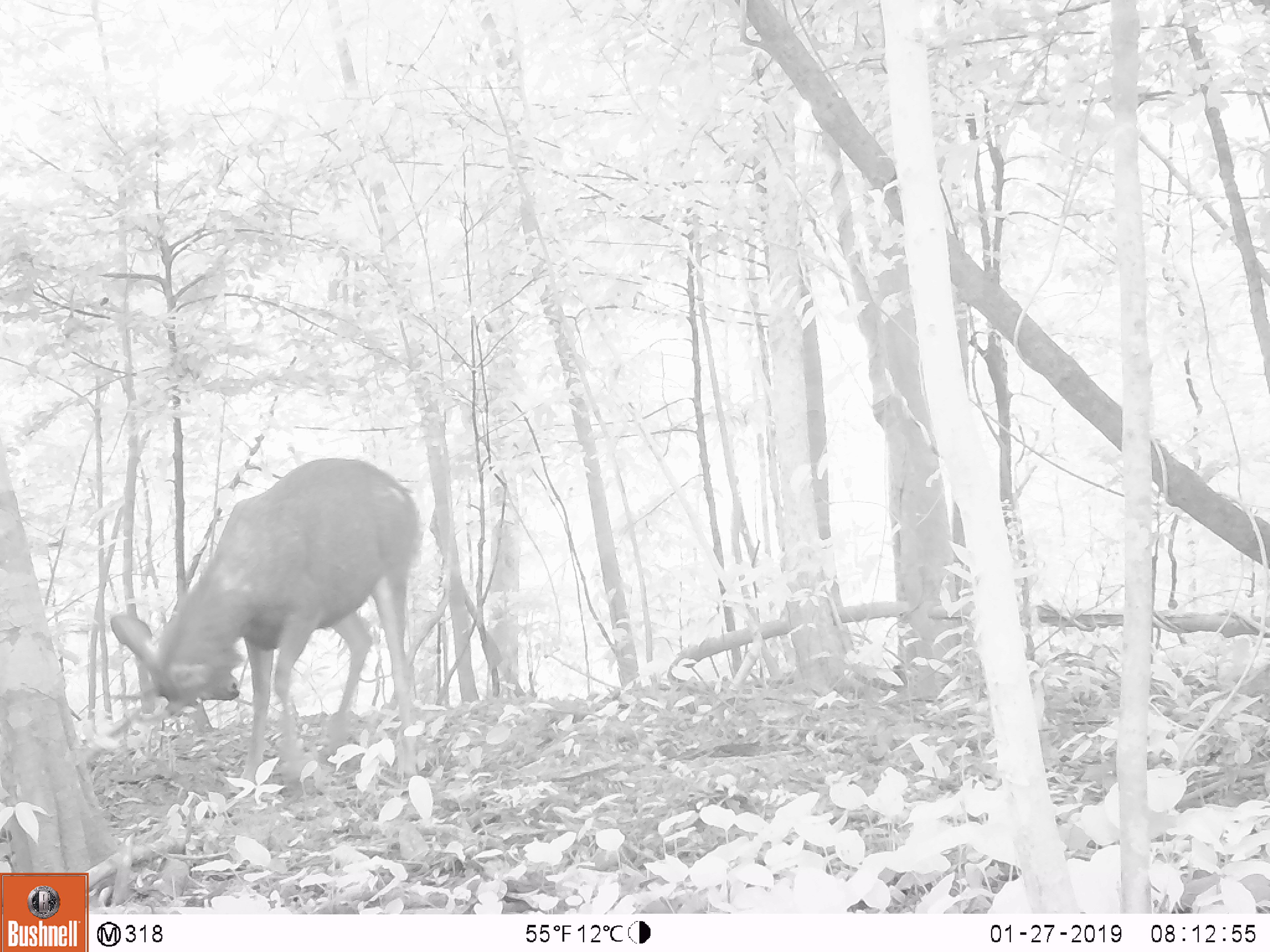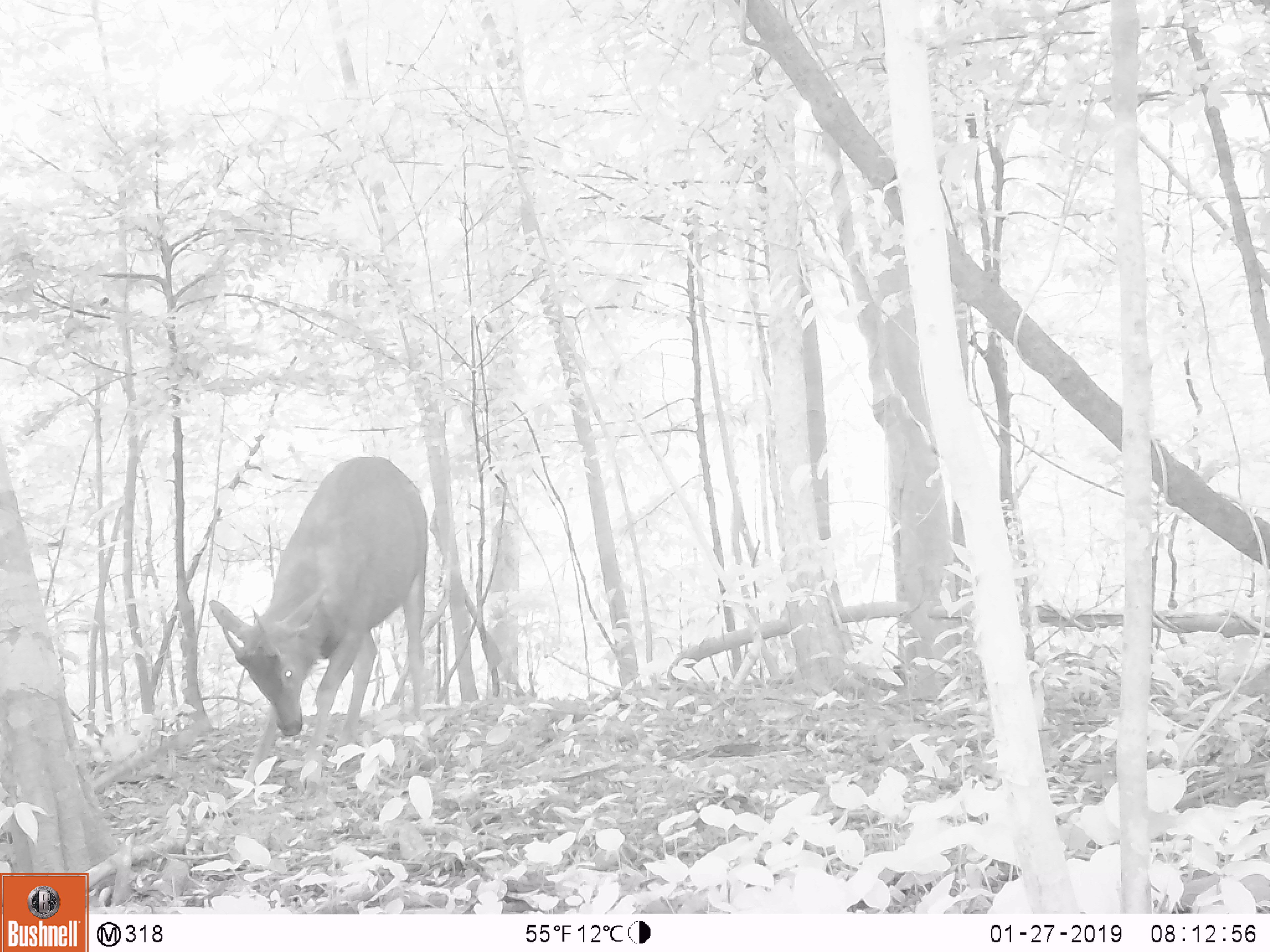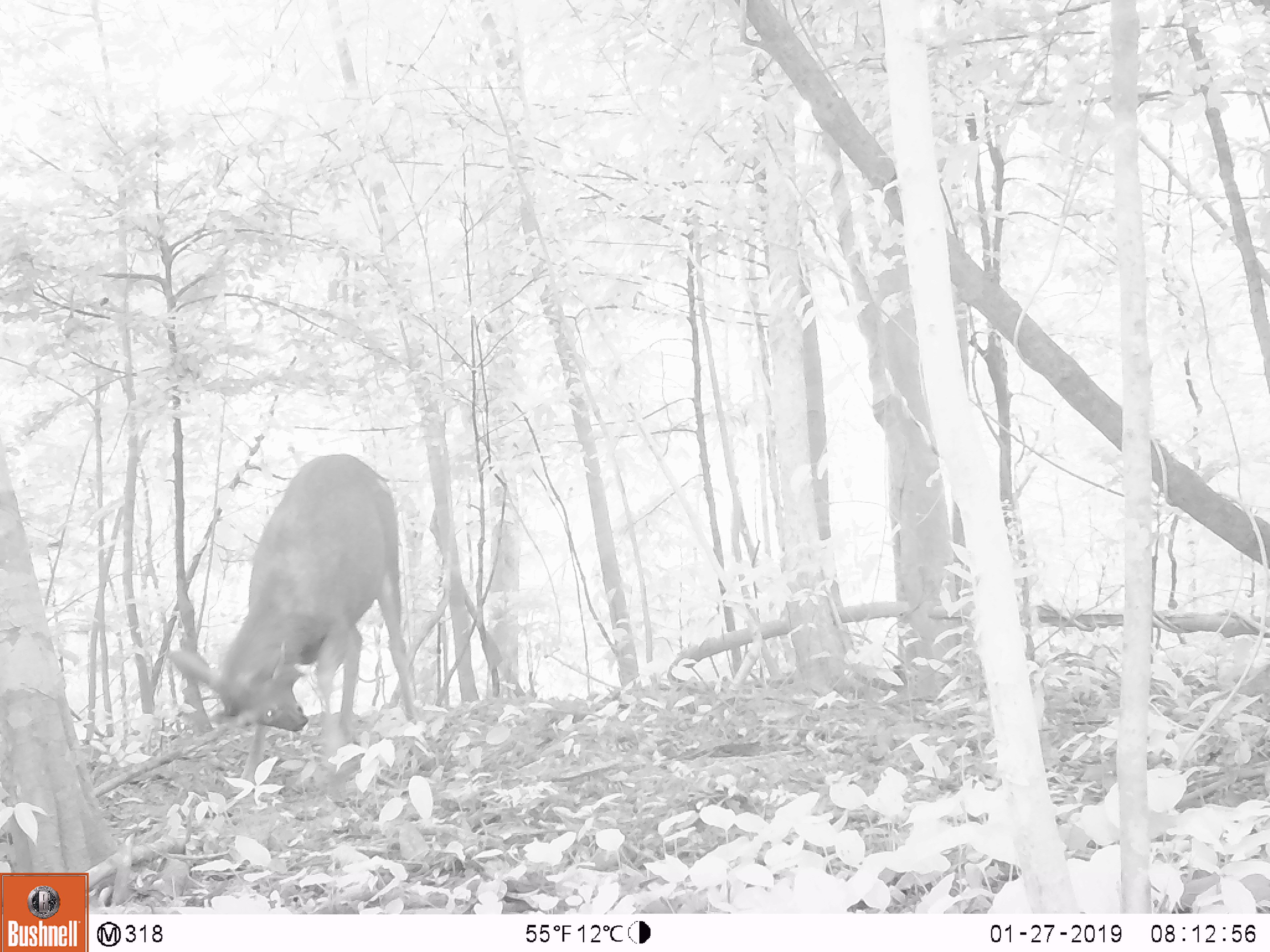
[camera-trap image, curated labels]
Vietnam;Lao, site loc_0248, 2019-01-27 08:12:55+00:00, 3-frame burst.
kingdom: Animalia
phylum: Chordata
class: Mammalia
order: Artiodactyla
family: Cervidae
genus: Rusa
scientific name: Rusa unicolor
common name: sambar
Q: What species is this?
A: Sambar (Rusa unicolor).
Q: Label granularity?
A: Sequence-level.